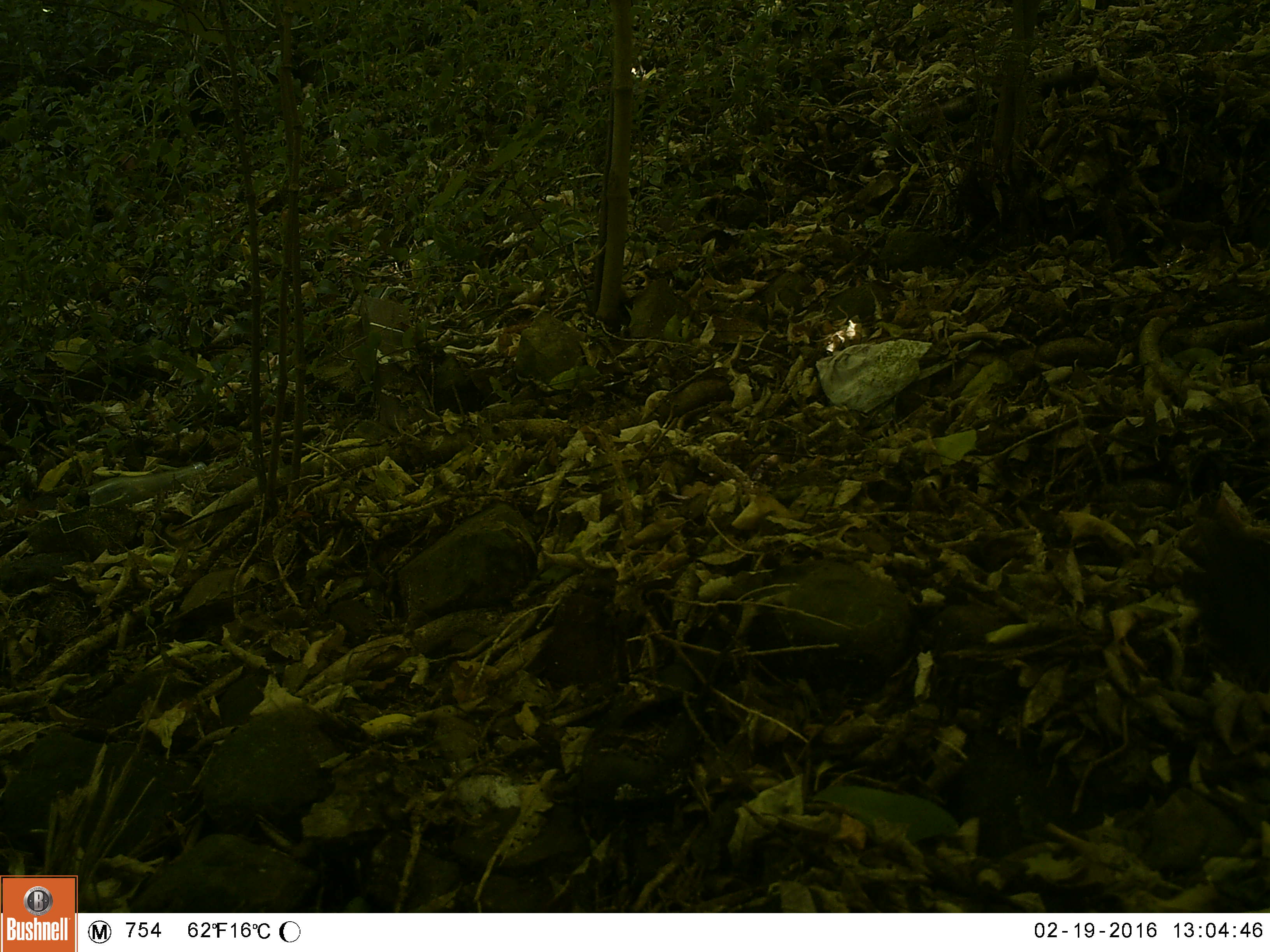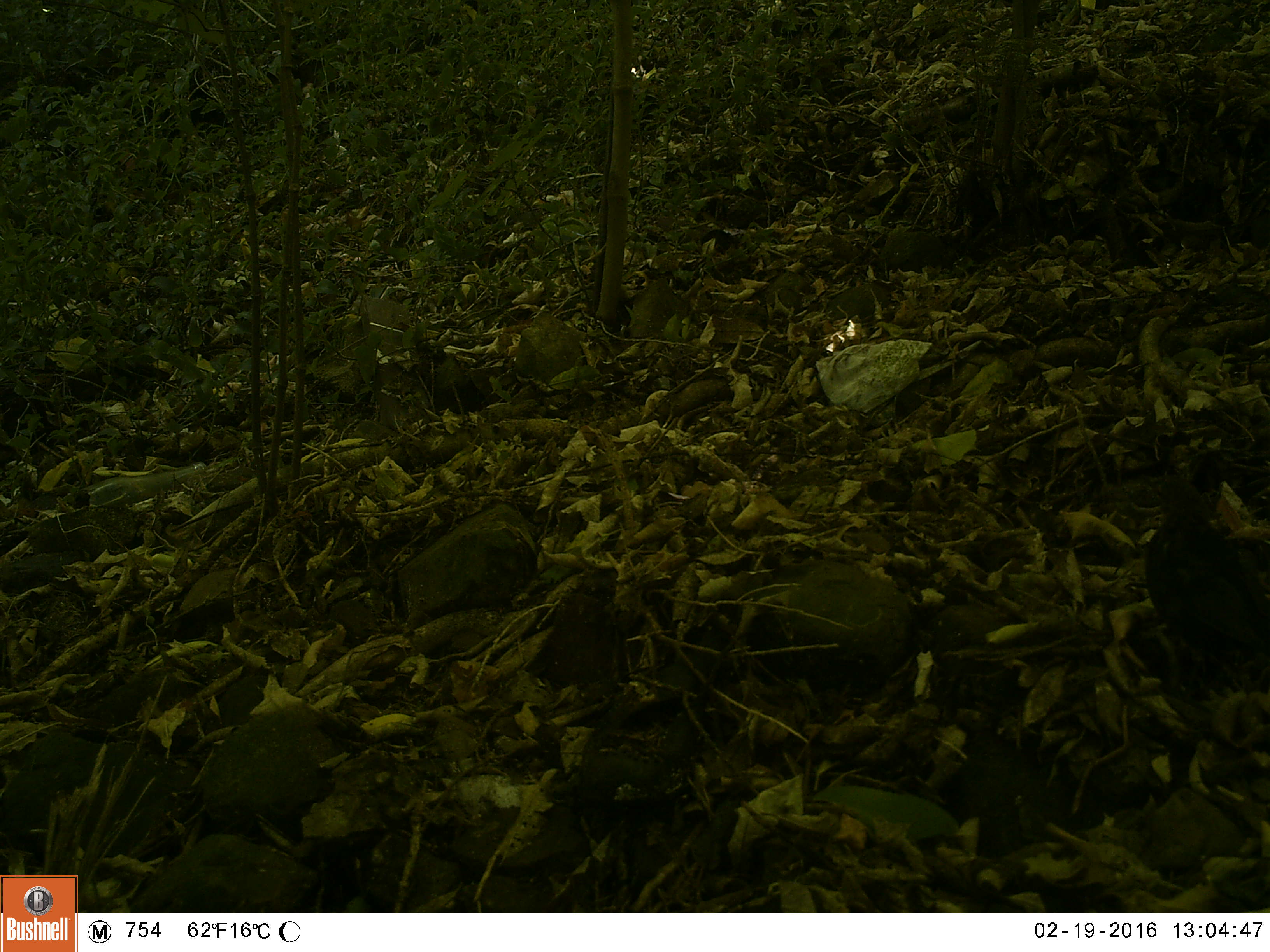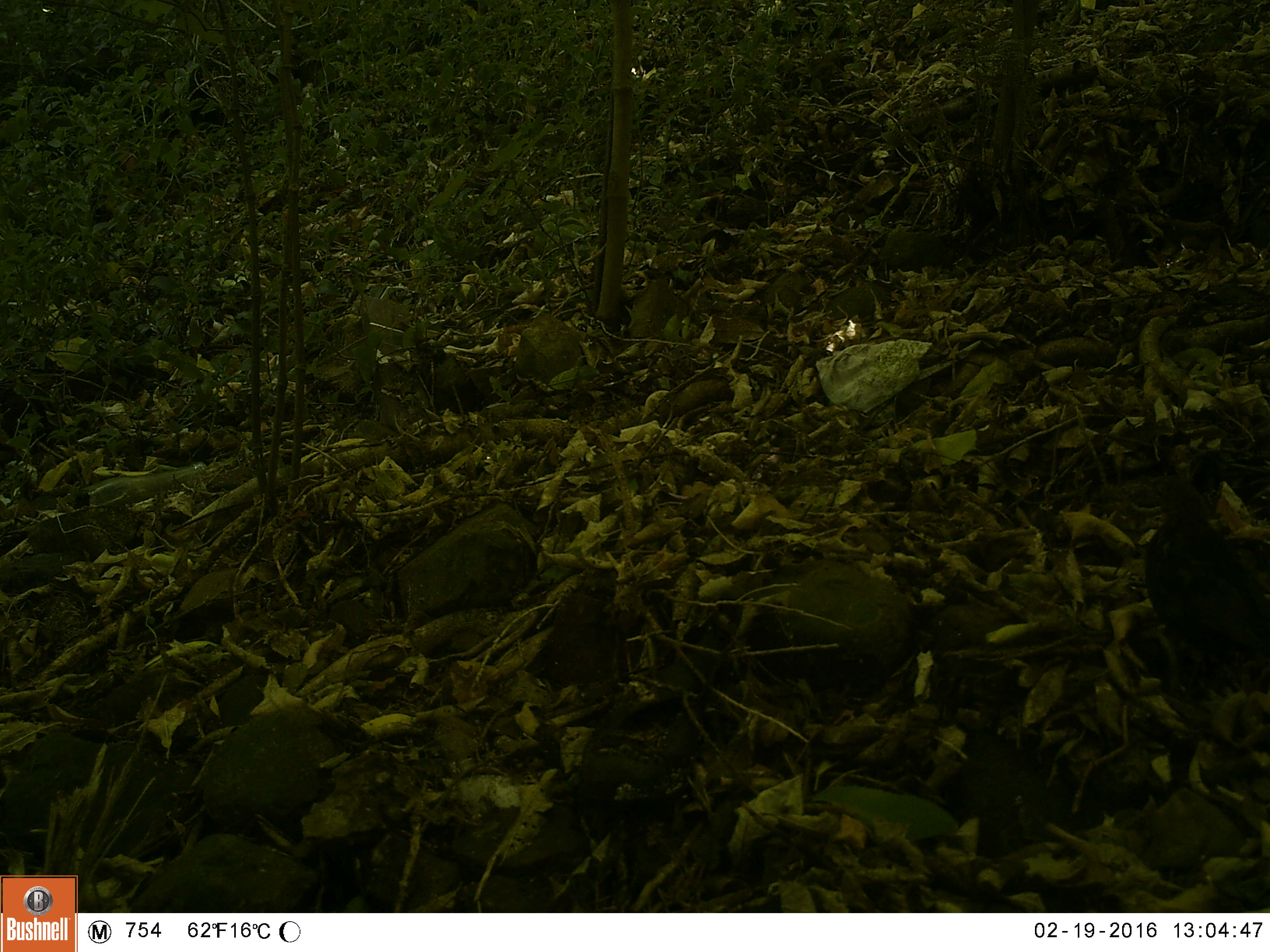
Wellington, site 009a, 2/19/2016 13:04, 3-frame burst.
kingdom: Animalia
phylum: Chordata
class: Aves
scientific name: Aves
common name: bird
Bird (Aves).